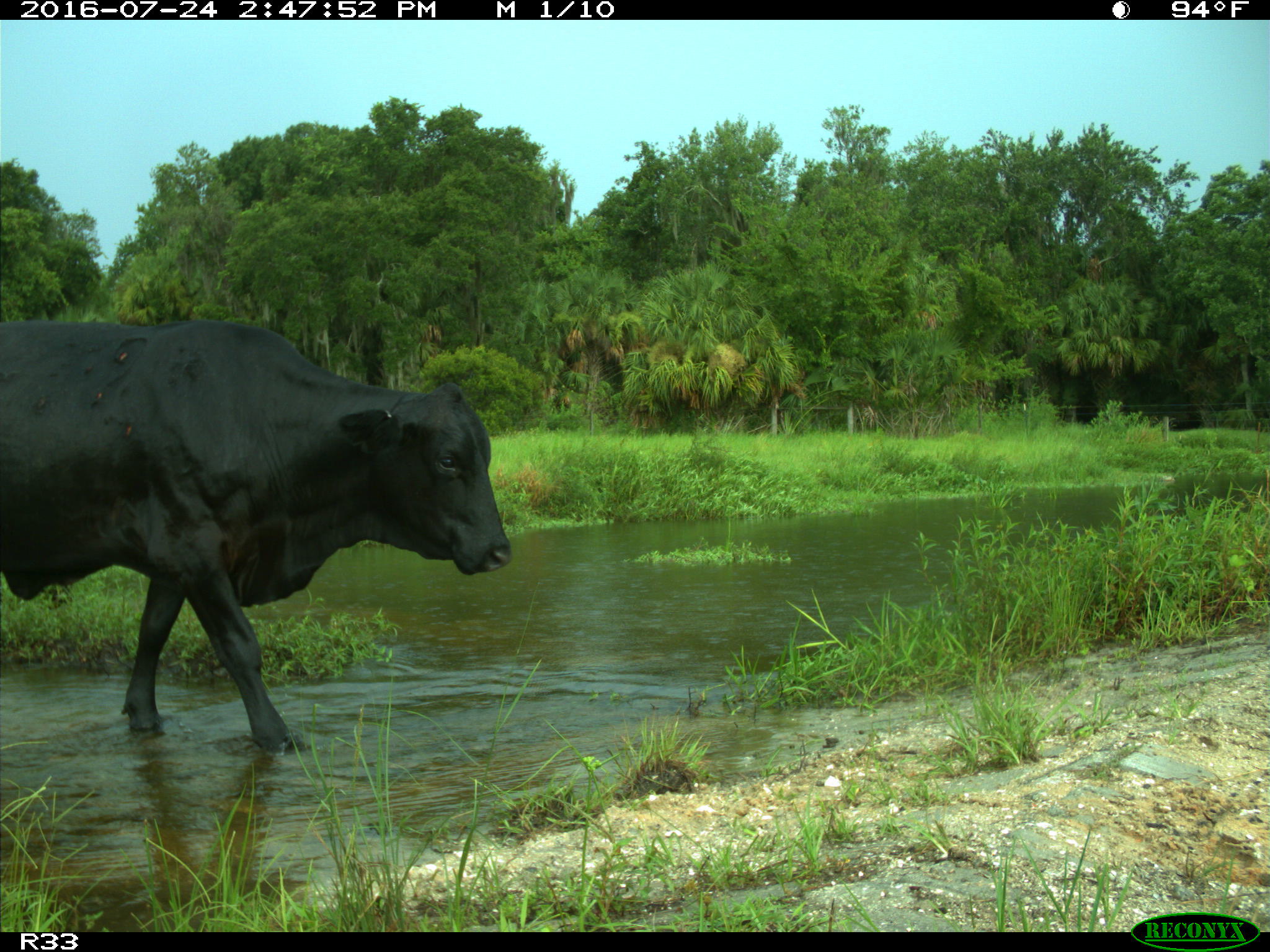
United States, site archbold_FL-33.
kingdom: Animalia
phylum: Chordata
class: Mammalia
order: Artiodactyla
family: Bovidae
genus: Bos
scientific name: Bos taurus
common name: domestic cow